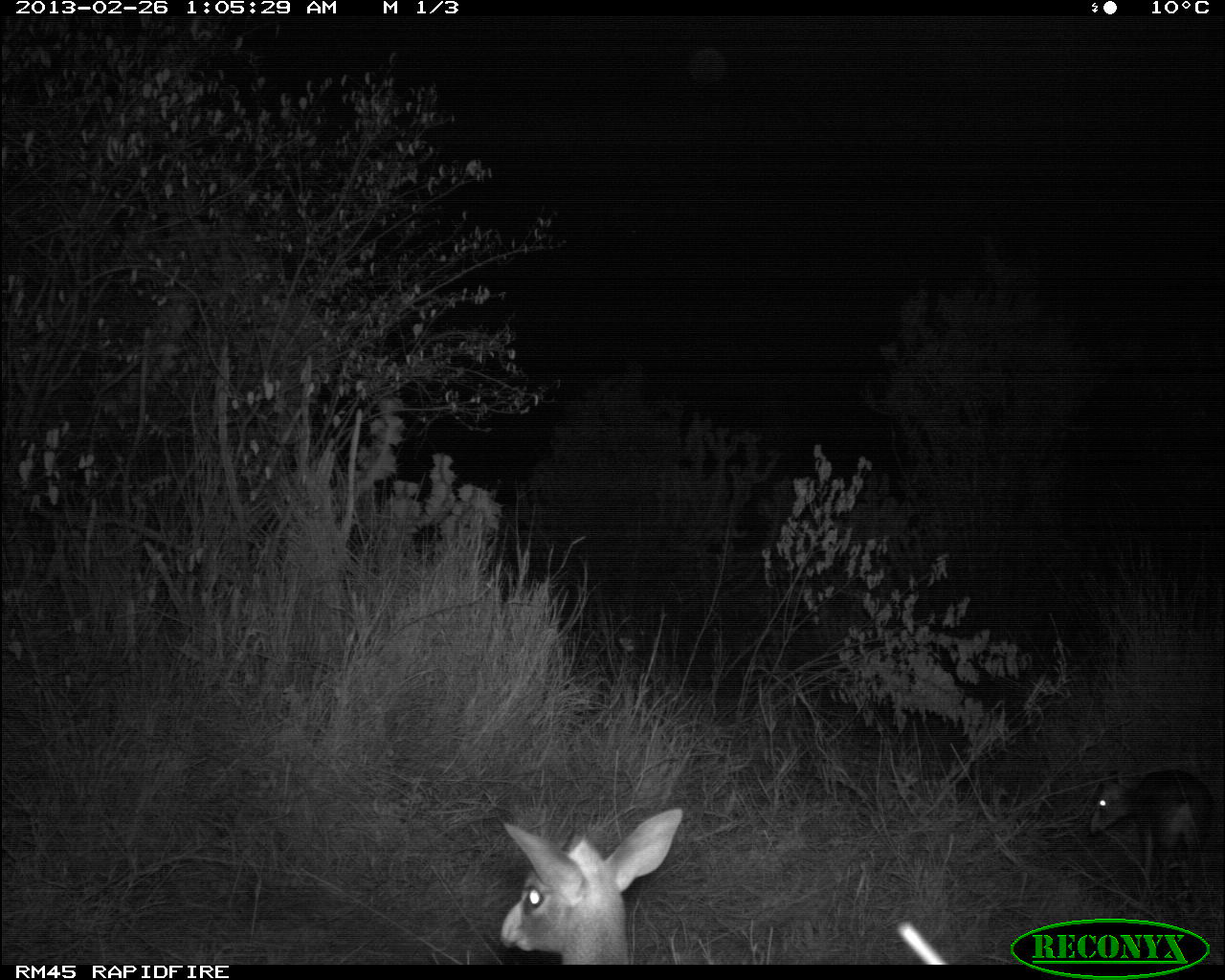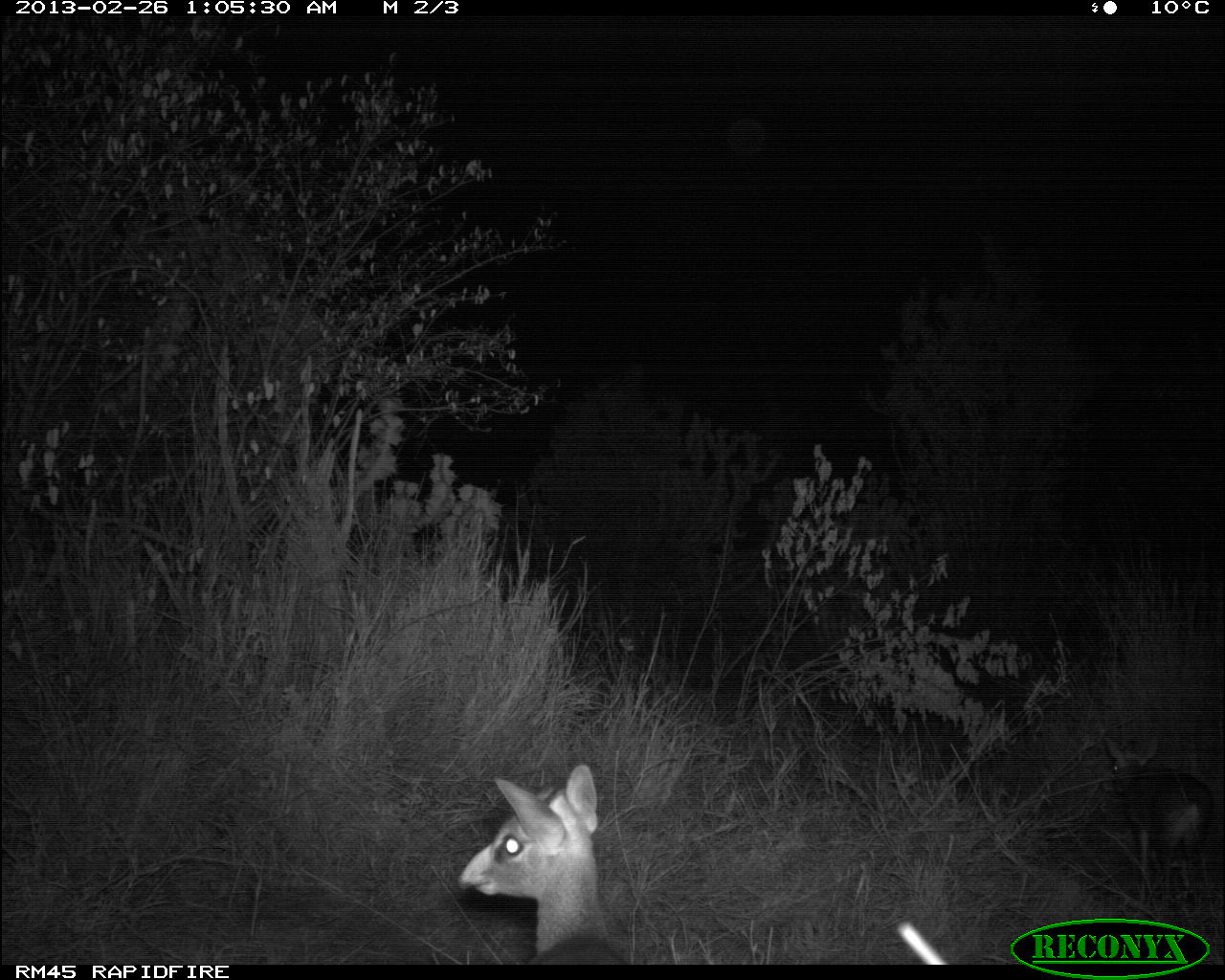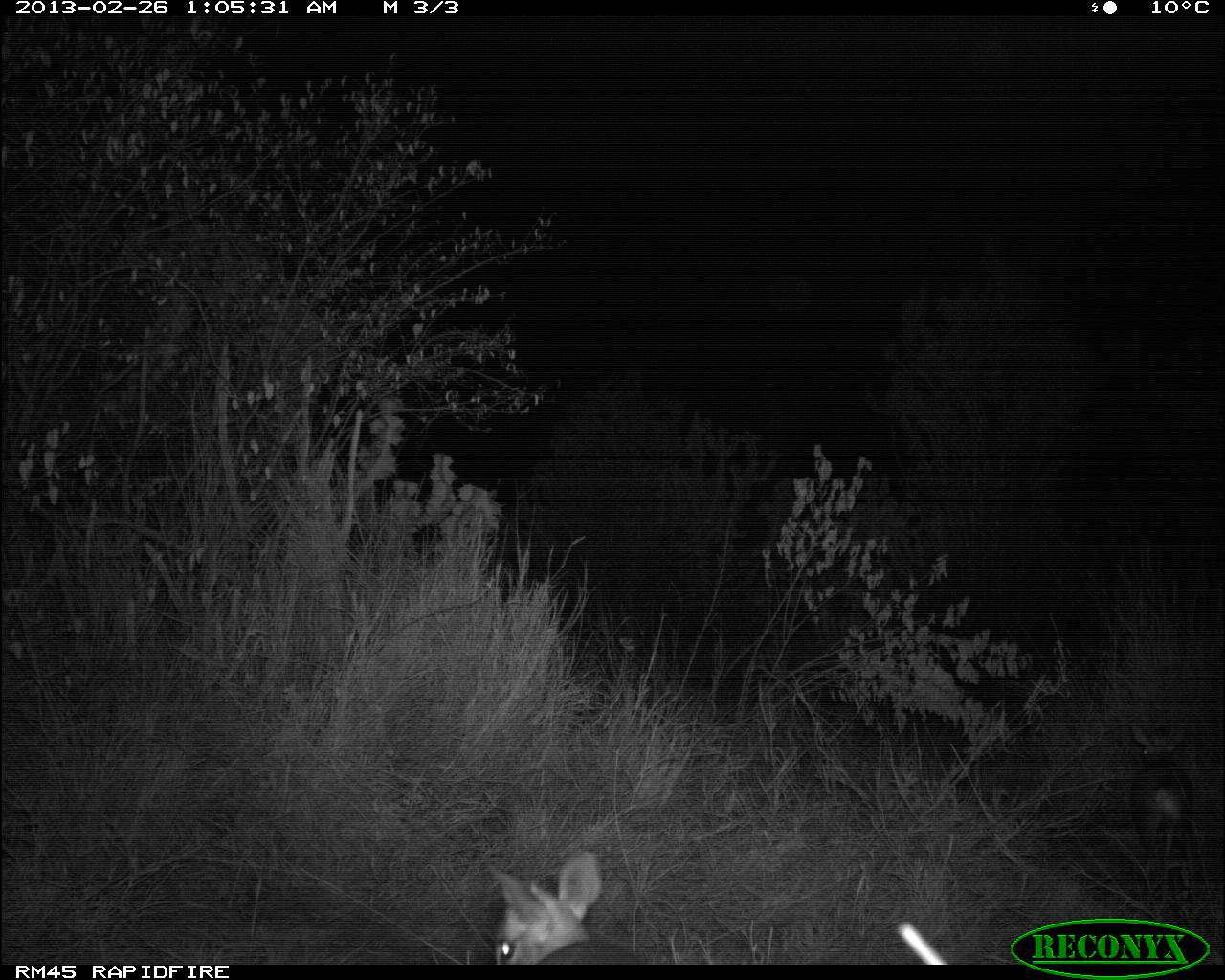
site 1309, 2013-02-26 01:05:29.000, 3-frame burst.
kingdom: Animalia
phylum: Chordata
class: Mammalia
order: Artiodactyla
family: Bovidae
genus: Madoqua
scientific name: Madoqua guentheri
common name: günther's dik-dik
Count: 2.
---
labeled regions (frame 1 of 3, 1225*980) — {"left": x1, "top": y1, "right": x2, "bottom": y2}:
madoqua guentheri: {"left": 497, "top": 805, "right": 685, "bottom": 963}; {"left": 1087, "top": 766, "right": 1225, "bottom": 908}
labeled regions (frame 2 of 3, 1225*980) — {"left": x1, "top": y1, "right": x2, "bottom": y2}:
madoqua guentheri: {"left": 456, "top": 763, "right": 639, "bottom": 965}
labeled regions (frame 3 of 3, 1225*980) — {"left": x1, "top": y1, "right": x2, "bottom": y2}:
madoqua guentheri: {"left": 481, "top": 849, "right": 651, "bottom": 965}; {"left": 1126, "top": 713, "right": 1204, "bottom": 900}